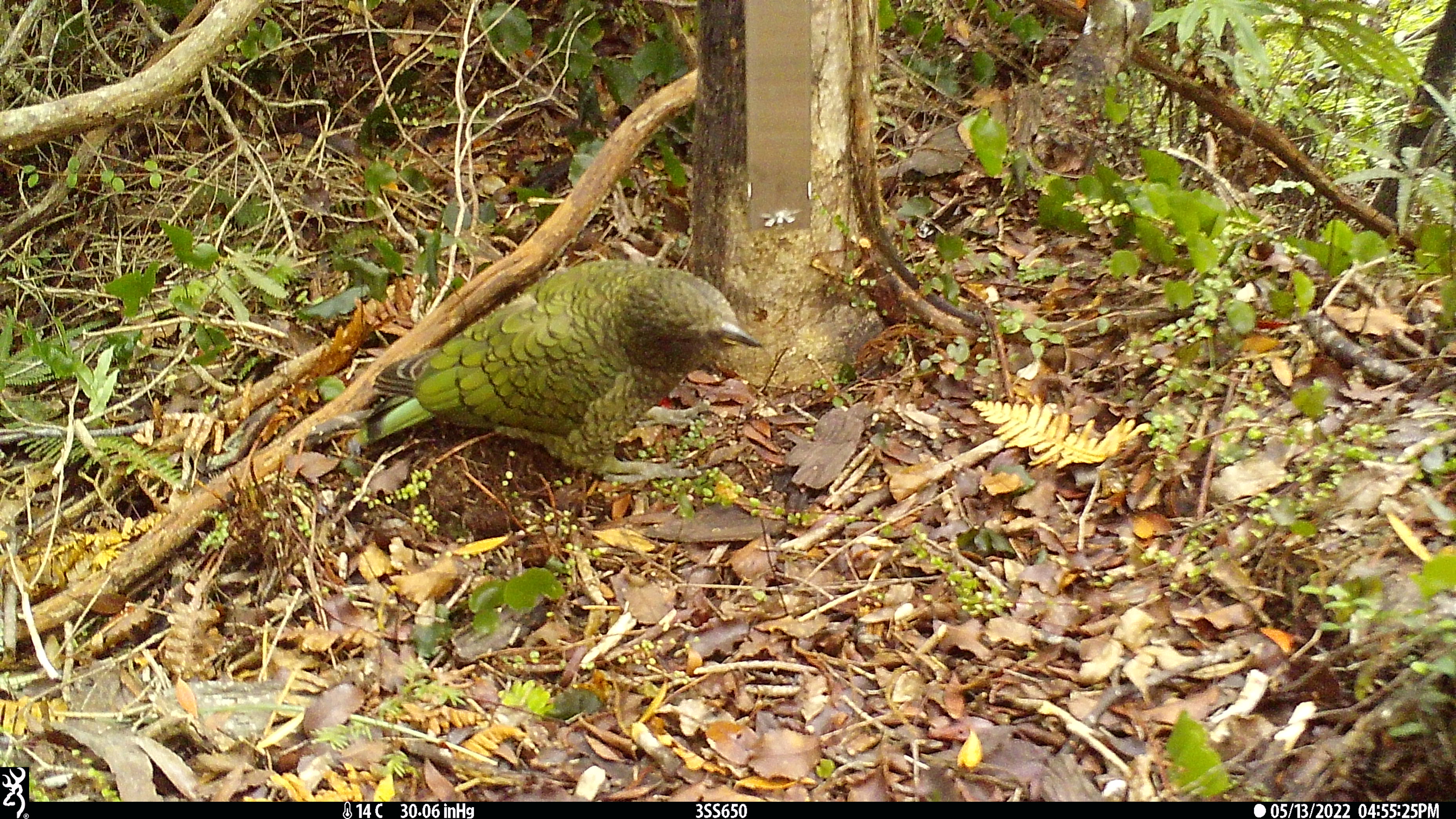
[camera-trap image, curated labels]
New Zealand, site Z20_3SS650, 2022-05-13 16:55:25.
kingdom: Animalia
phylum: Chordata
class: Aves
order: Psittaciformes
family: Strigopidae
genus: Nestor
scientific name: Nestor notabilis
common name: kea